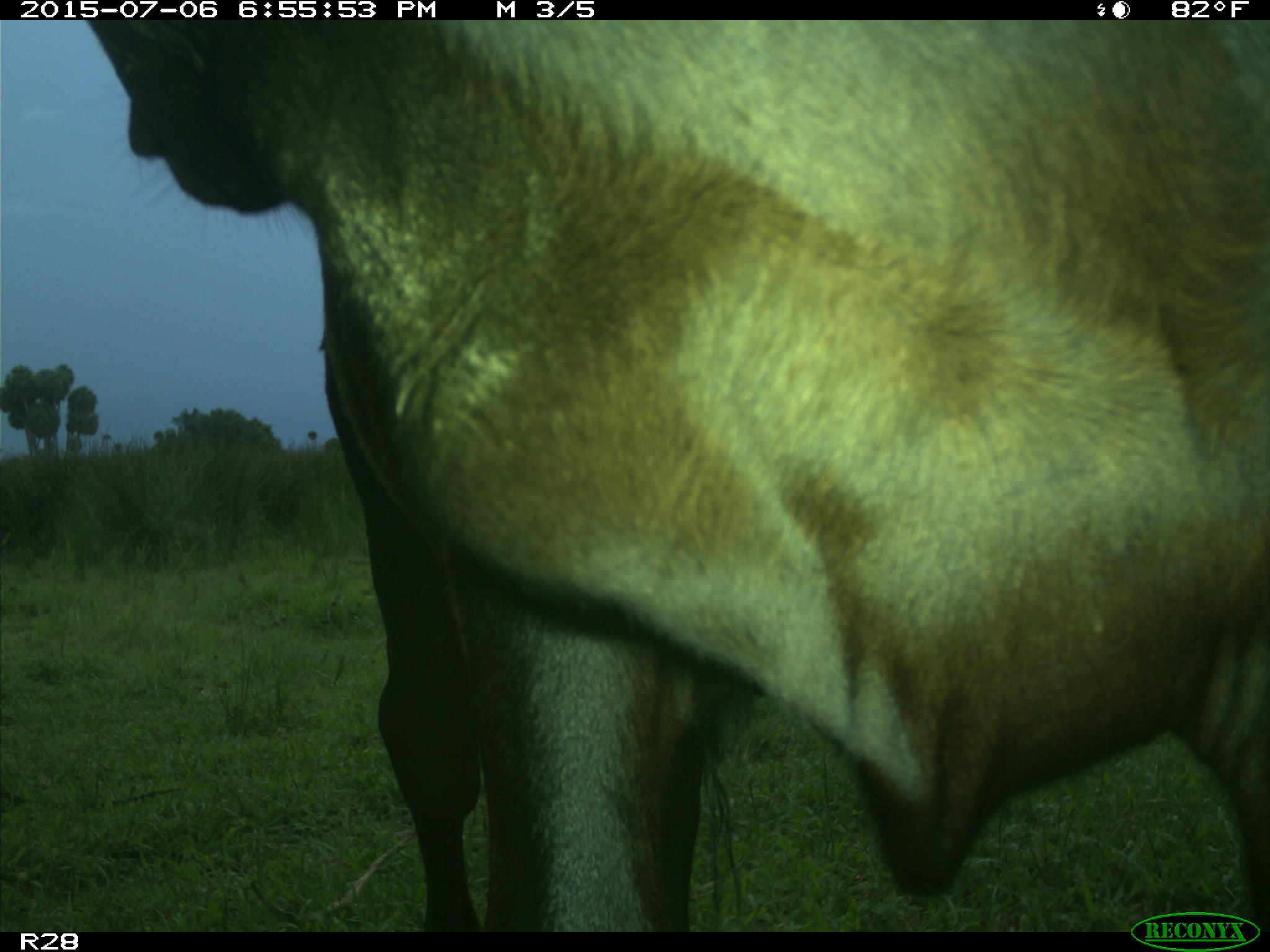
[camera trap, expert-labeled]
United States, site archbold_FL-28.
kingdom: Animalia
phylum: Chordata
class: Mammalia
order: Artiodactyla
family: Bovidae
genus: Bos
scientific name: Bos taurus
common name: domestic cow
Bos taurus (domestic cow).